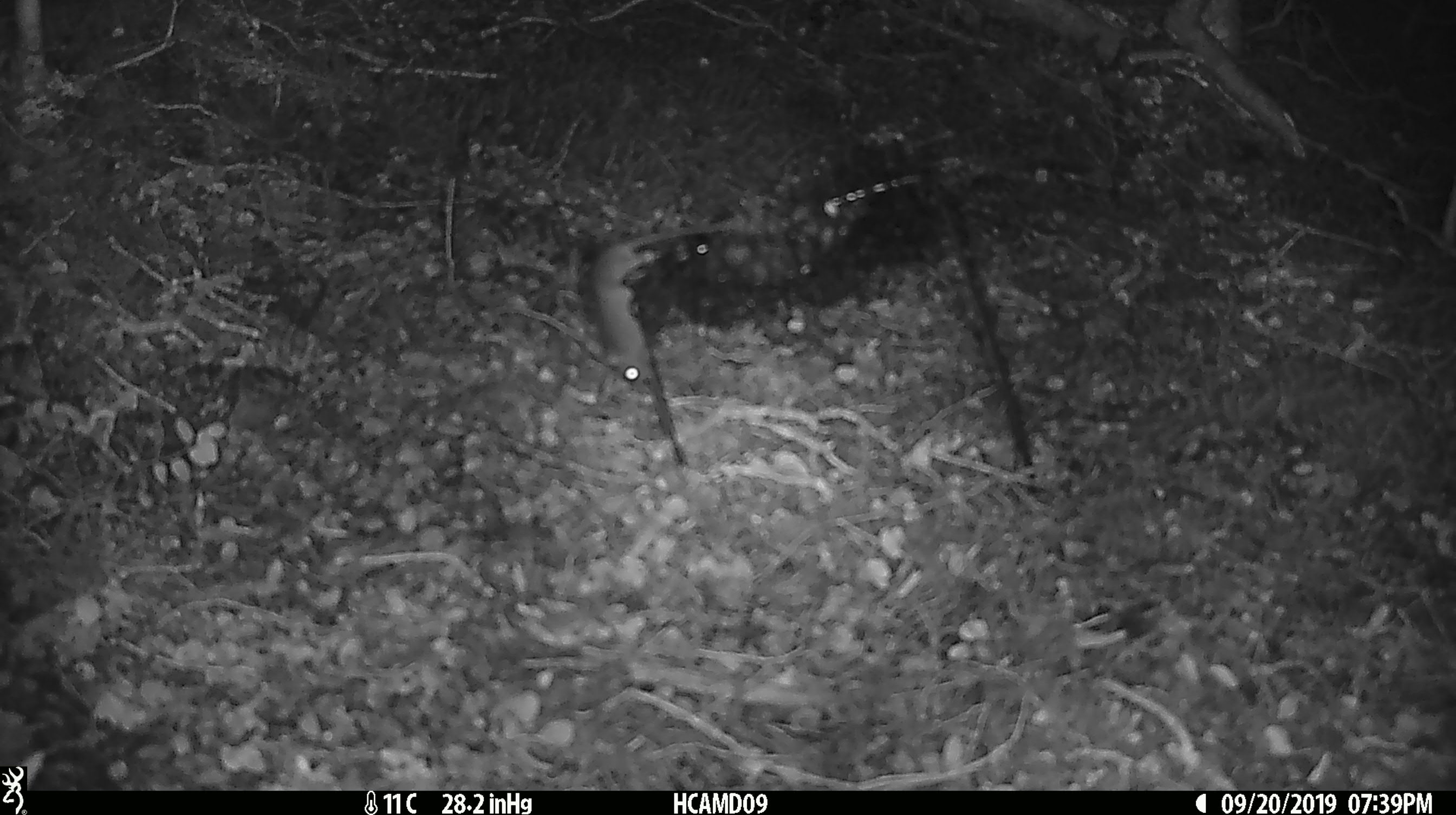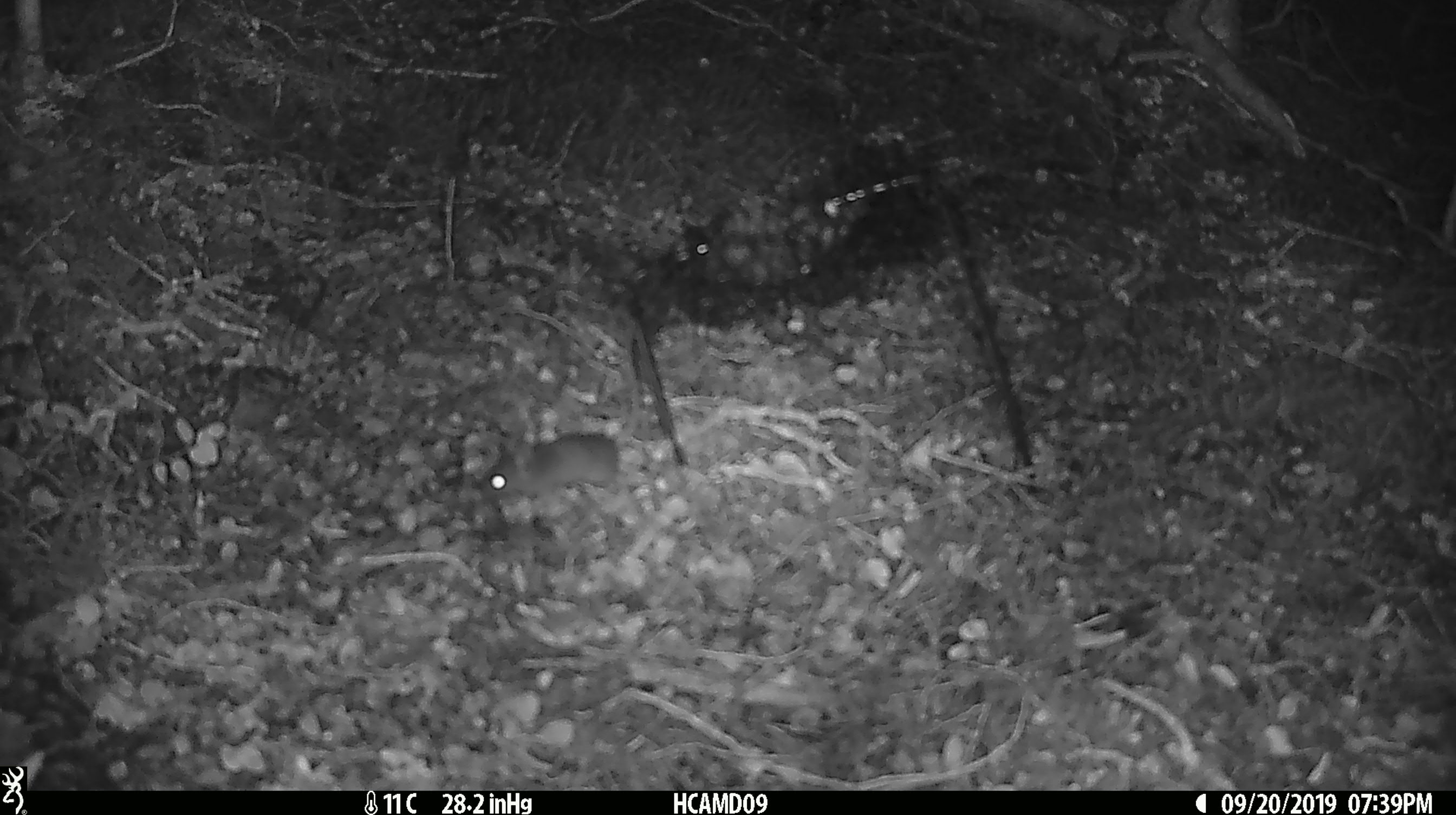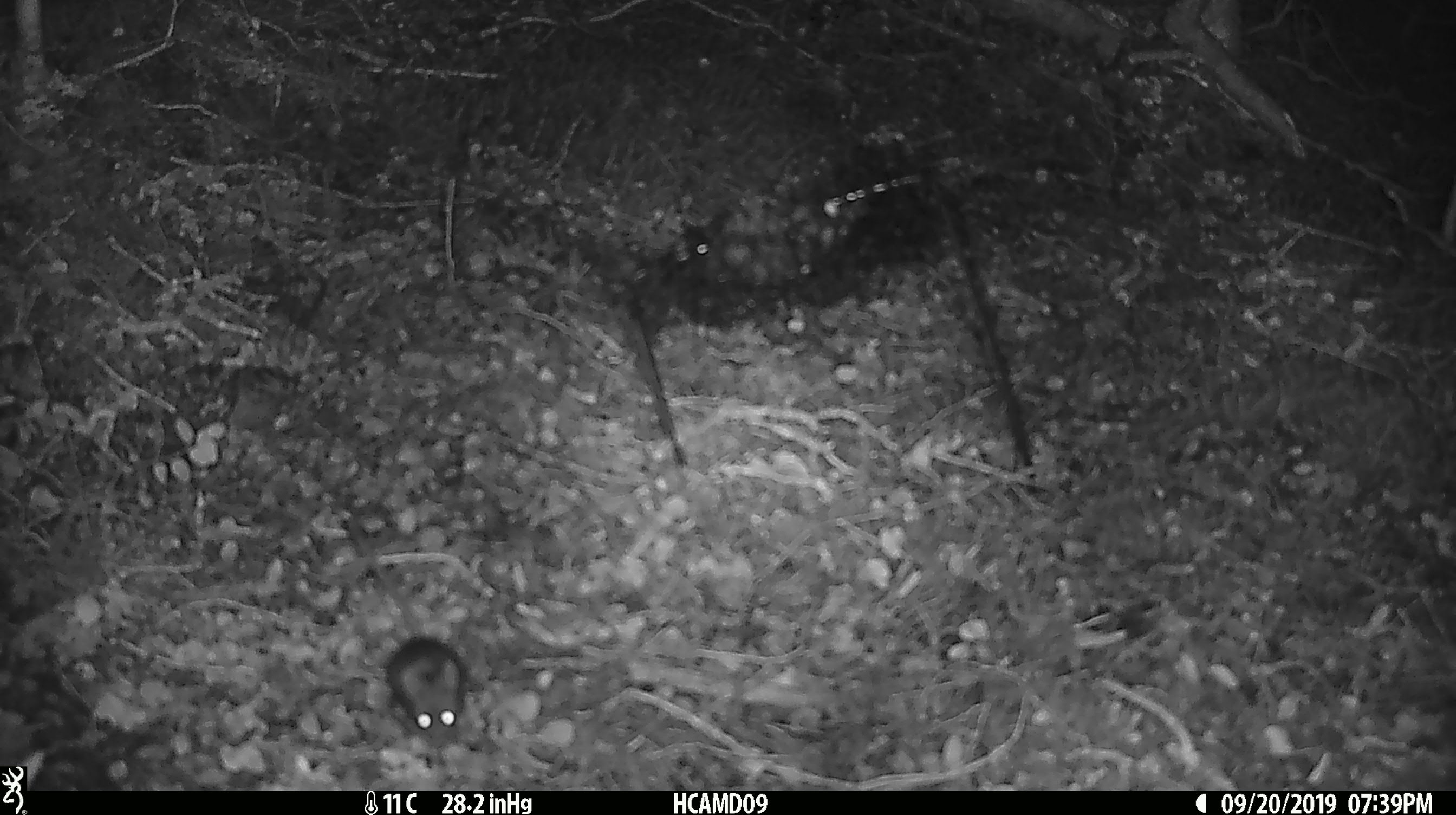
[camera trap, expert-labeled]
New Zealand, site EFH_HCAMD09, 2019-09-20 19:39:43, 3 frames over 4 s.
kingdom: Animalia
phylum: Chordata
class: Mammalia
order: Rodentia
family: Muridae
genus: Mus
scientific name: Mus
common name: mouse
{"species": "mouse (Mus)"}